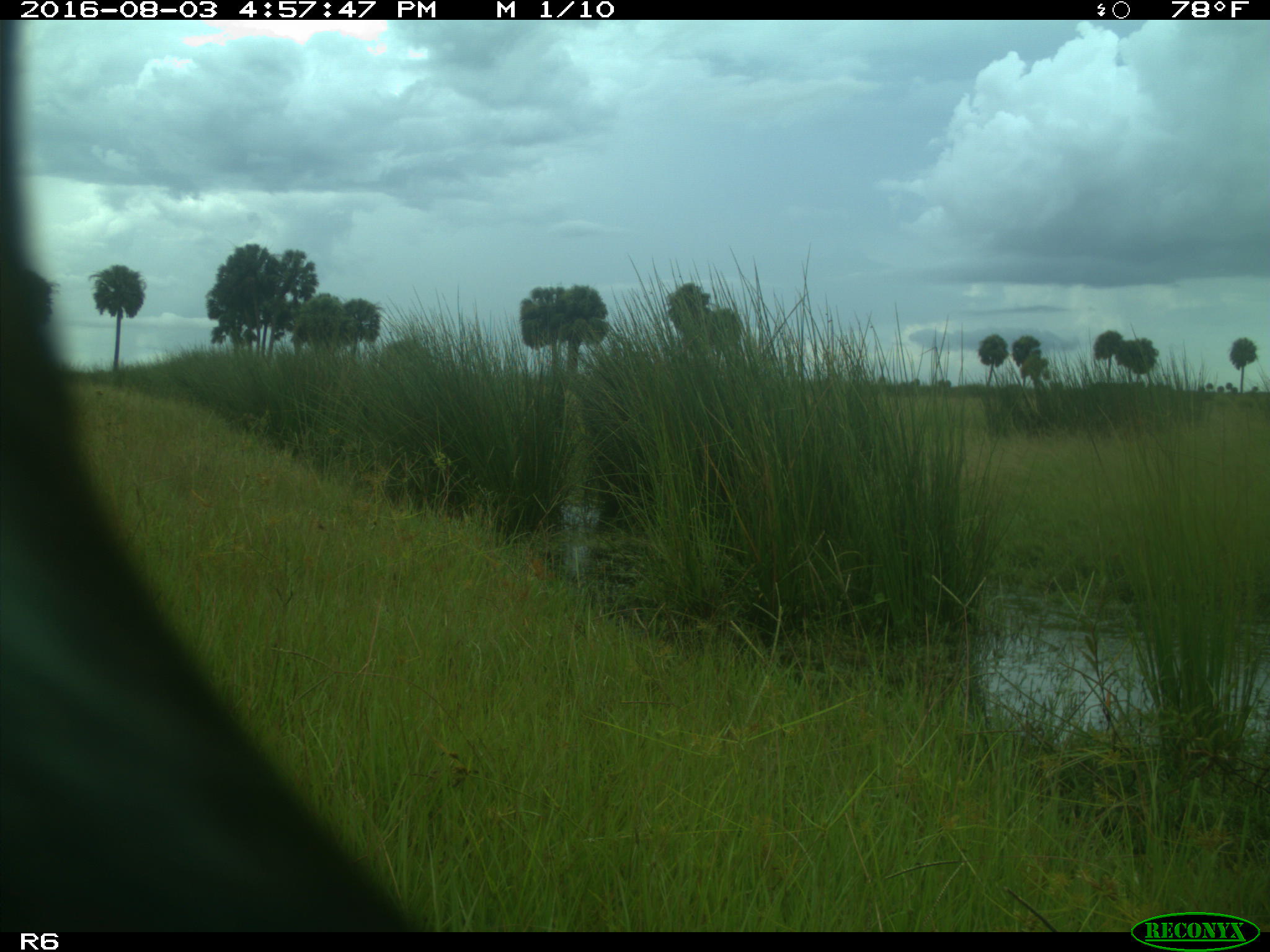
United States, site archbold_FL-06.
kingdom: Animalia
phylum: Chordata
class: Mammalia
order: Artiodactyla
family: Bovidae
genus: Bos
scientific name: Bos taurus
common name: domestic cow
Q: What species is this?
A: Bos taurus (domestic cow).